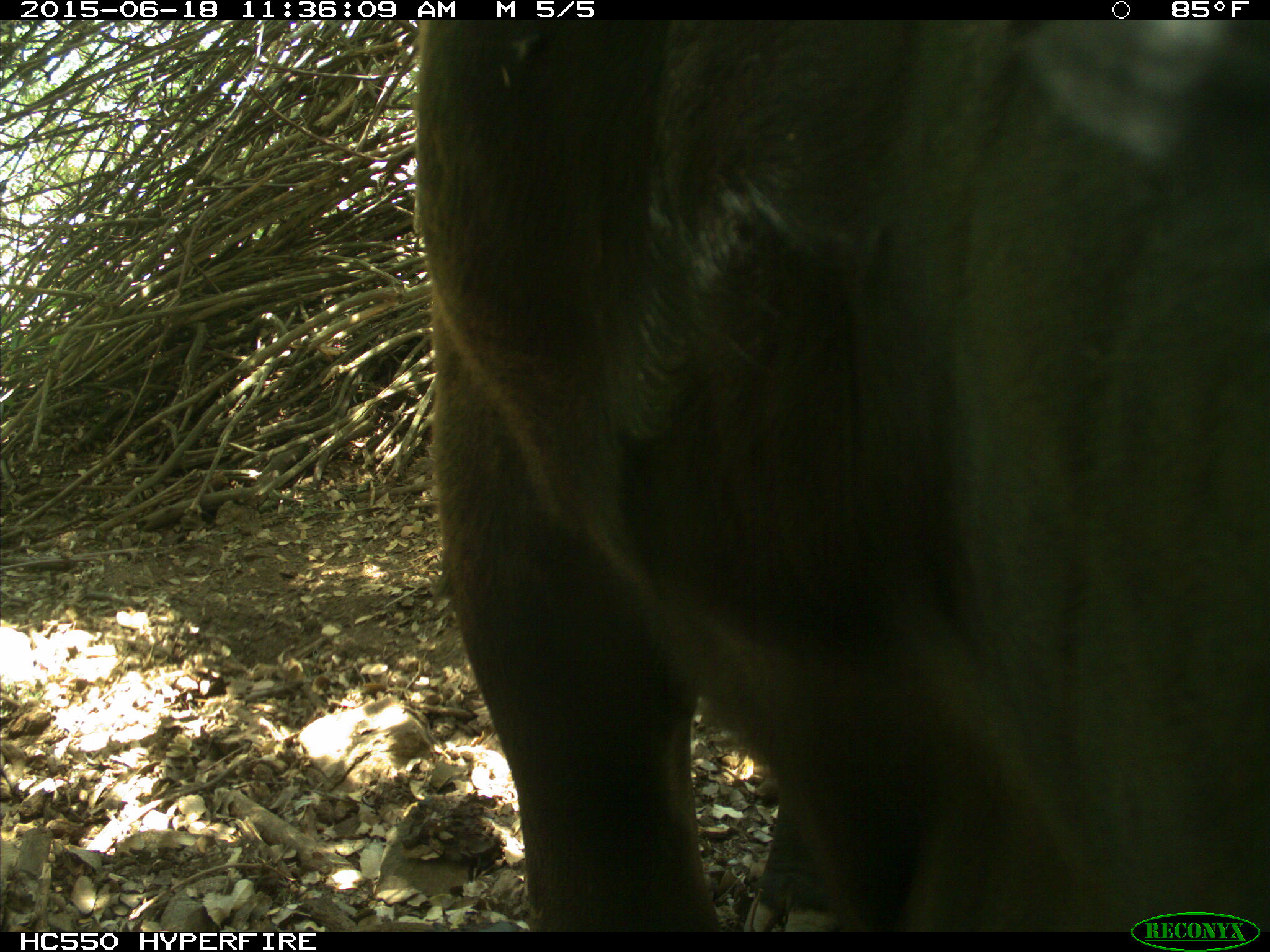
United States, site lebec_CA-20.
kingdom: Animalia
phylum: Chordata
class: Mammalia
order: Artiodactyla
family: Bovidae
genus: Bos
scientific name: Bos taurus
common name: domestic cow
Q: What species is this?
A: Bos taurus (domestic cow).